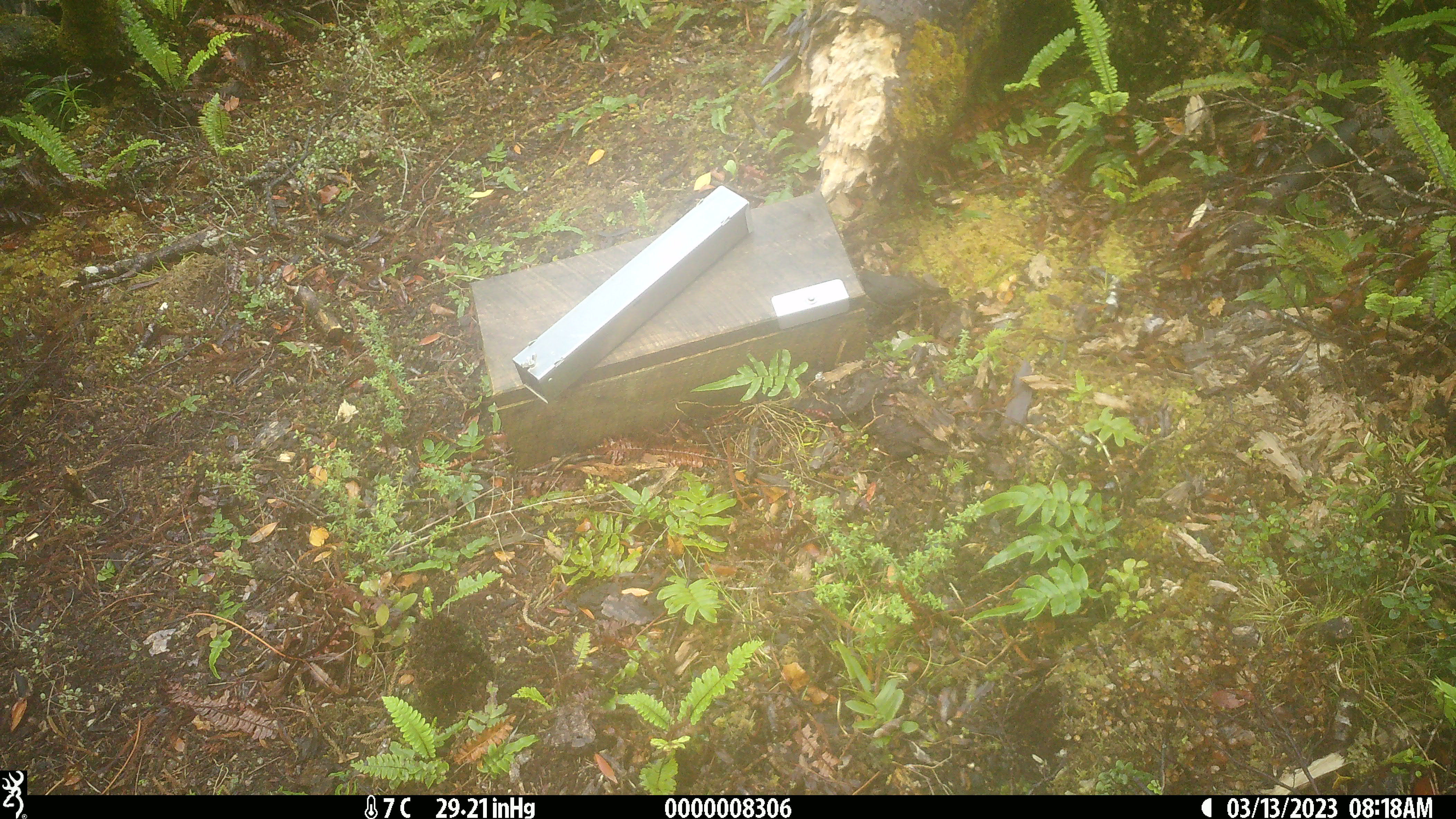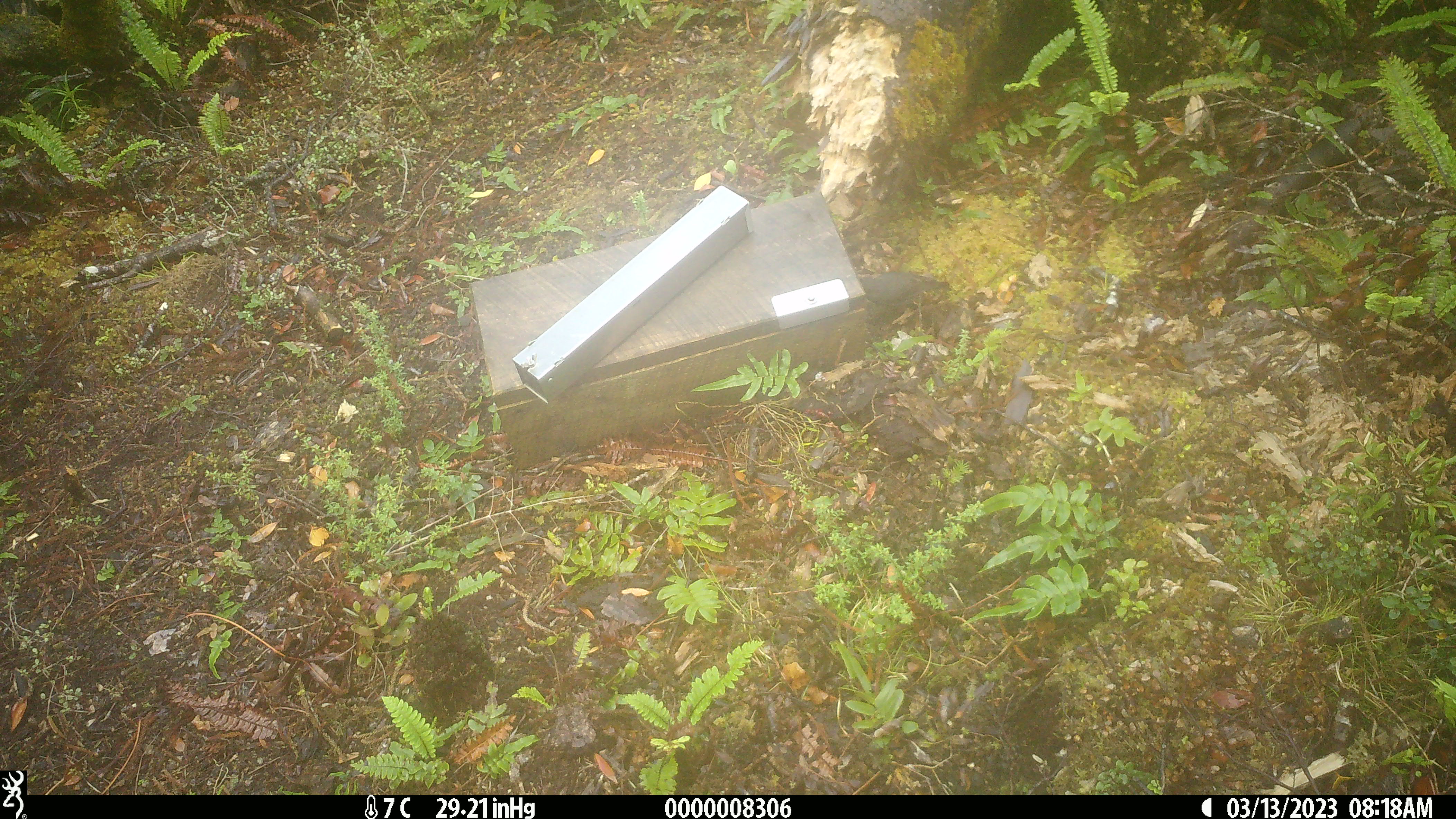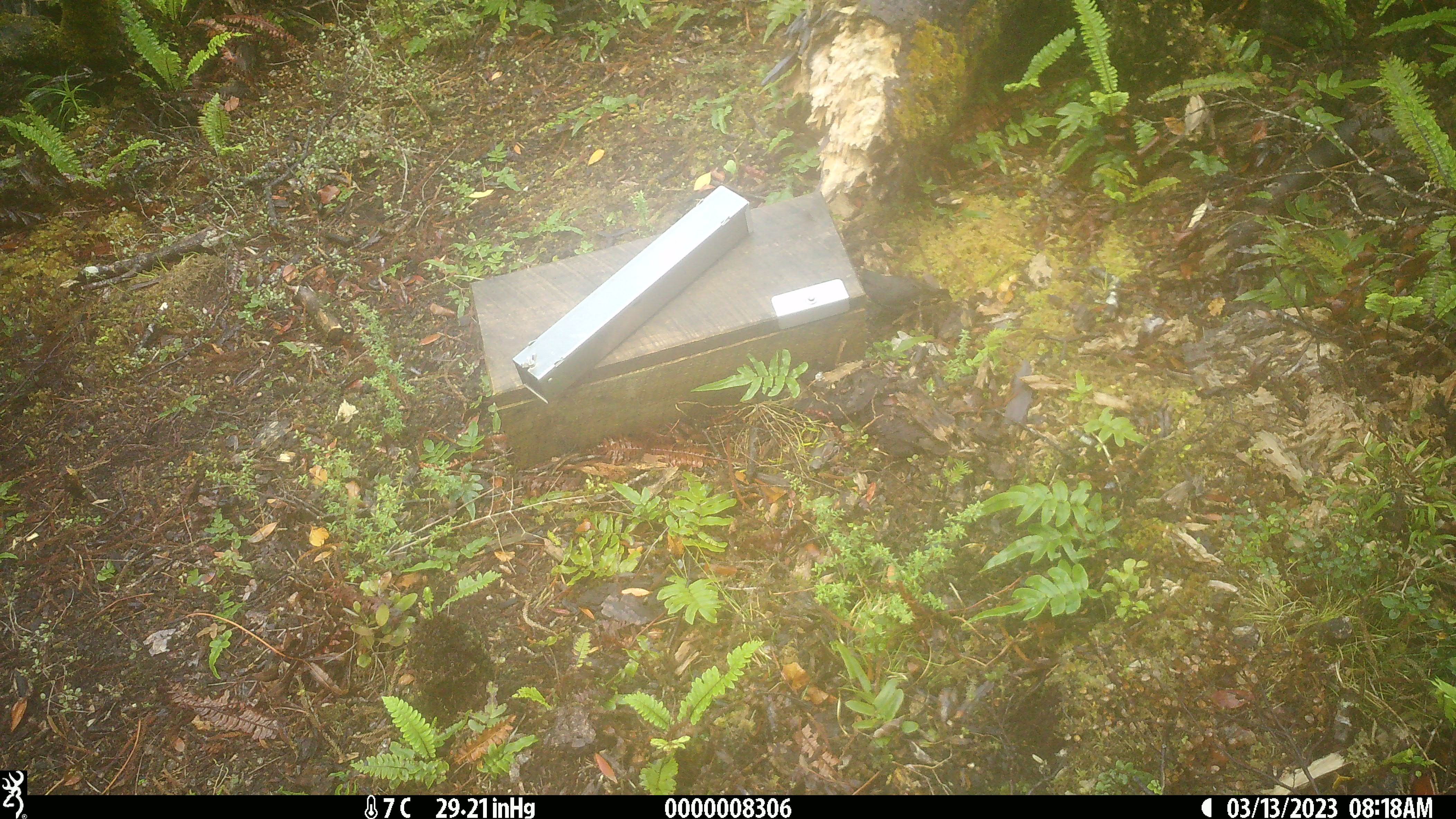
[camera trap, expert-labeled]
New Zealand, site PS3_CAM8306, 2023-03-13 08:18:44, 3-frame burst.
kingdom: Animalia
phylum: Chordata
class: Aves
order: Passeriformes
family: Petroicidae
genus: Petroica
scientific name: Petroica australis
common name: new zealand robin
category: robin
Robin (new zealand robin) (Petroica australis).